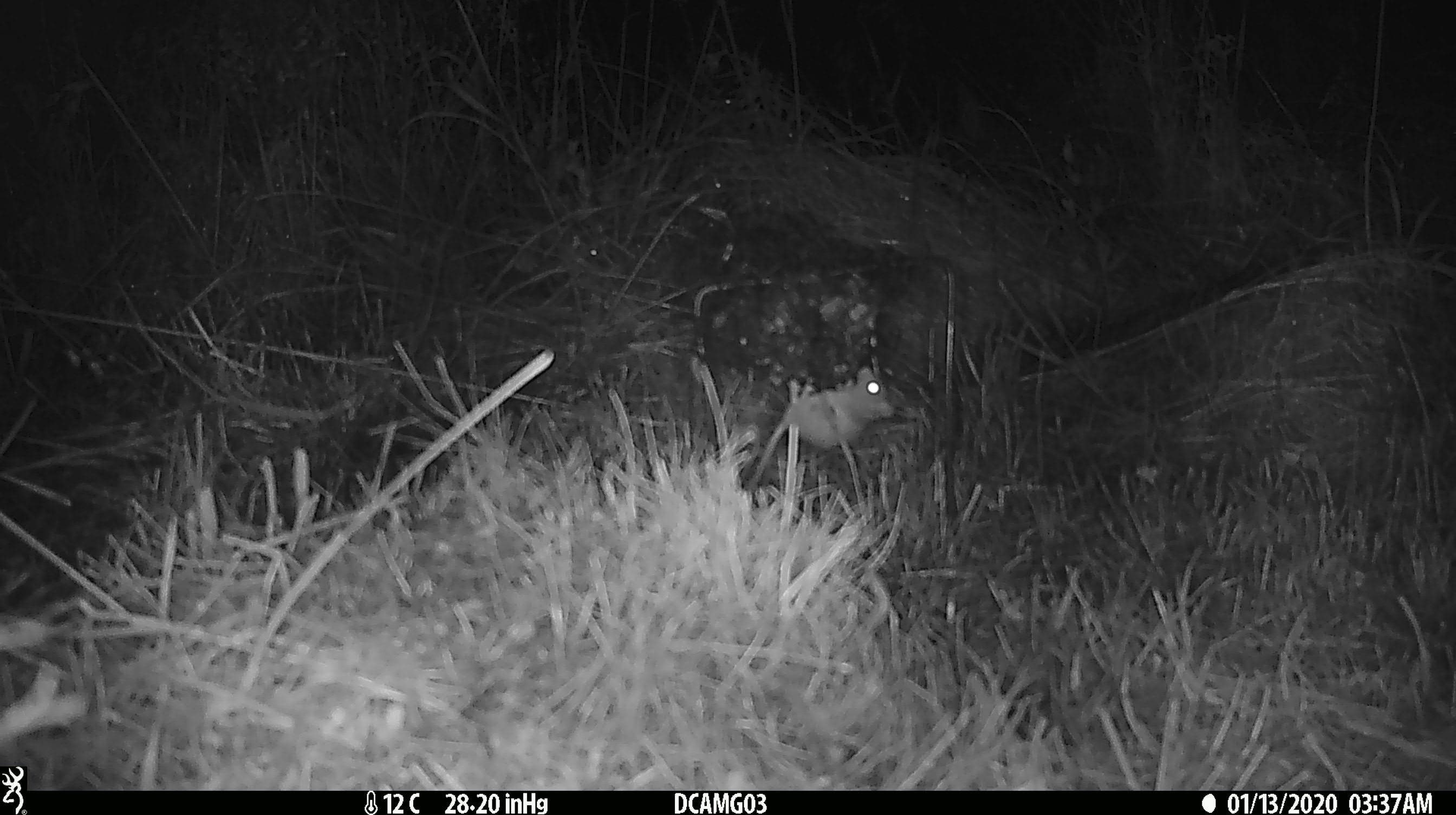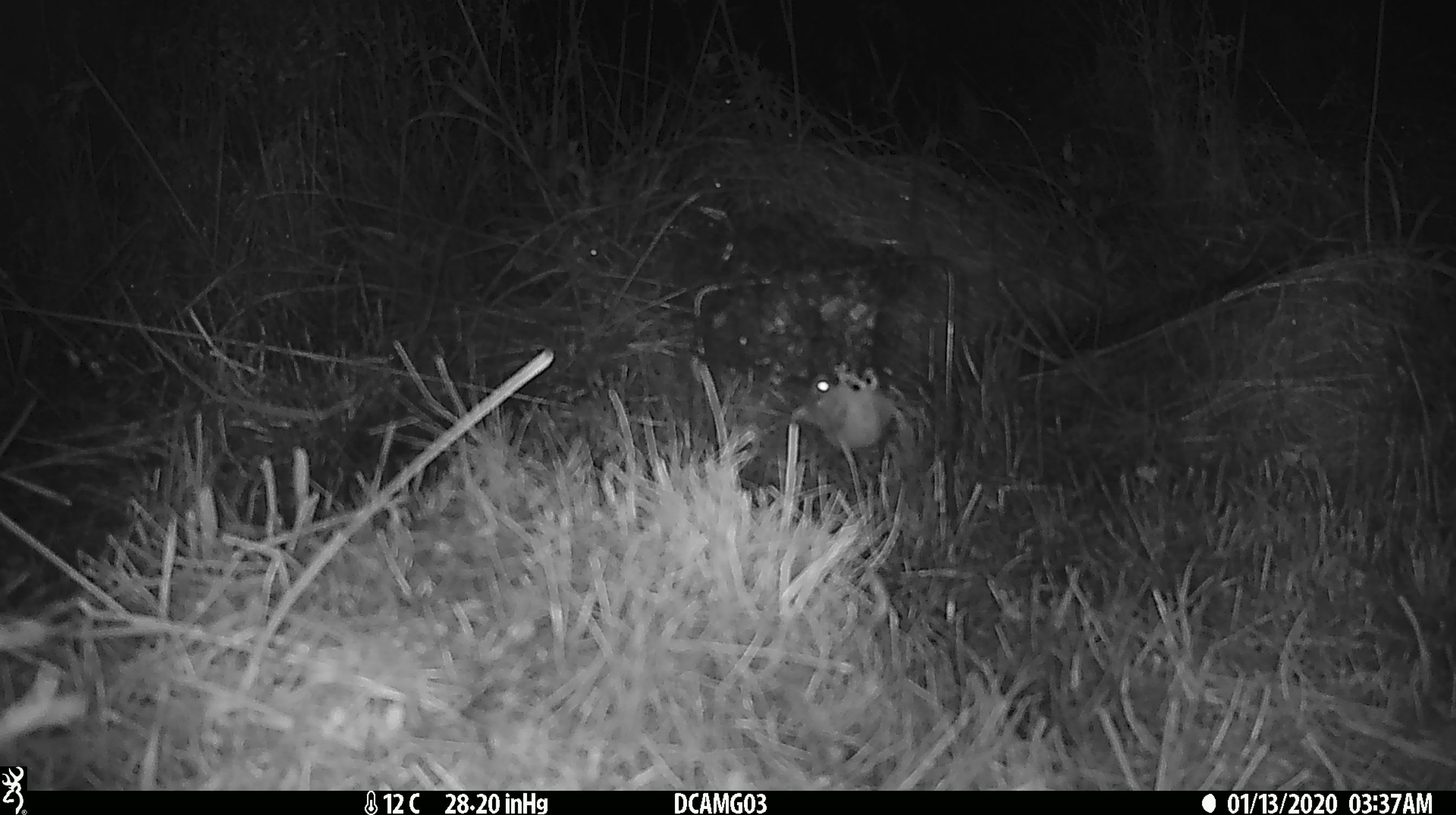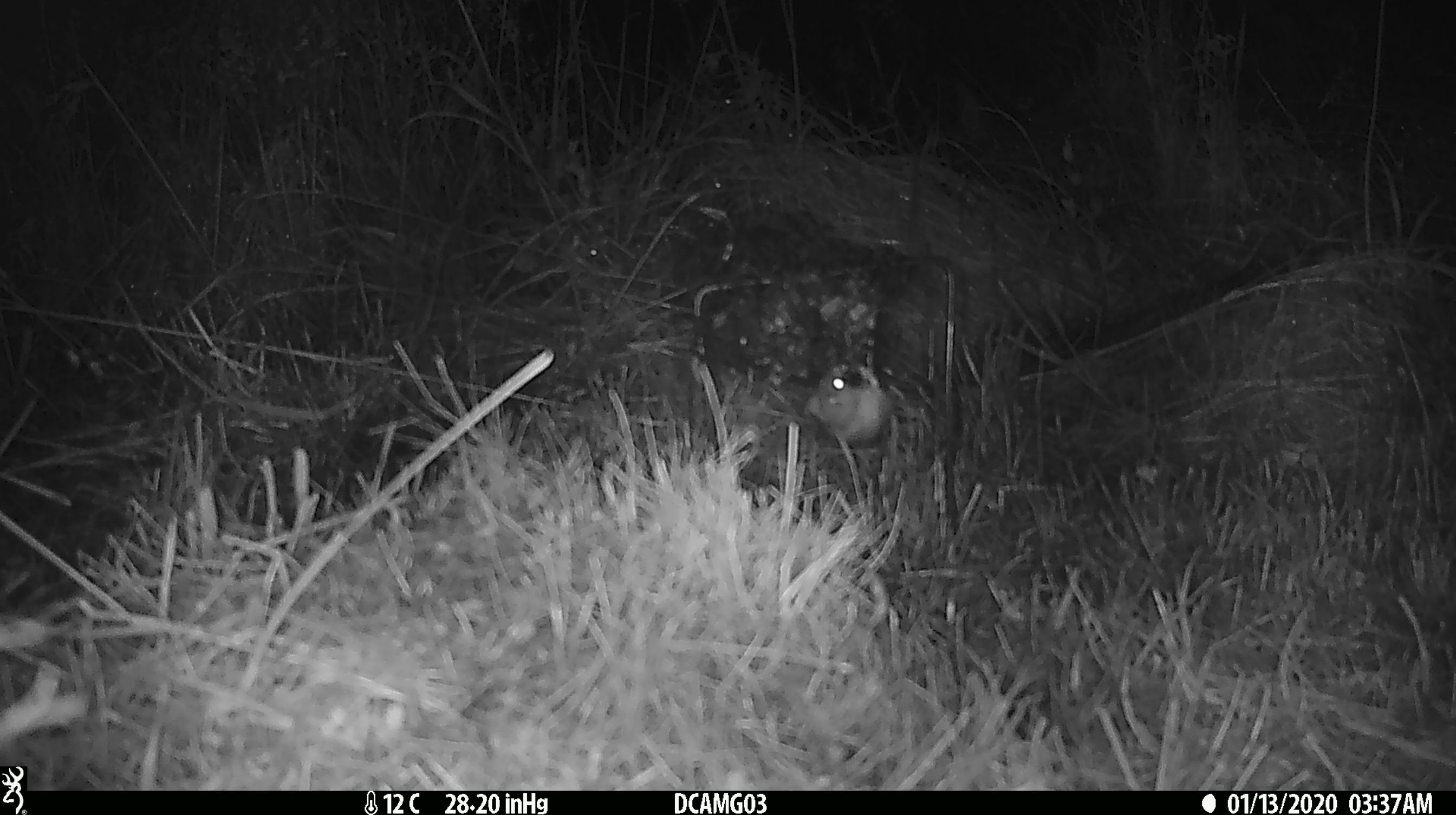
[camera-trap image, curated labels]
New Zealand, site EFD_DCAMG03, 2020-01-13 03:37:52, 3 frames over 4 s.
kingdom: Animalia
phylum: Chordata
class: Mammalia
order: Rodentia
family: Muridae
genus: Mus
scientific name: Mus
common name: mouse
Mouse (Mus).